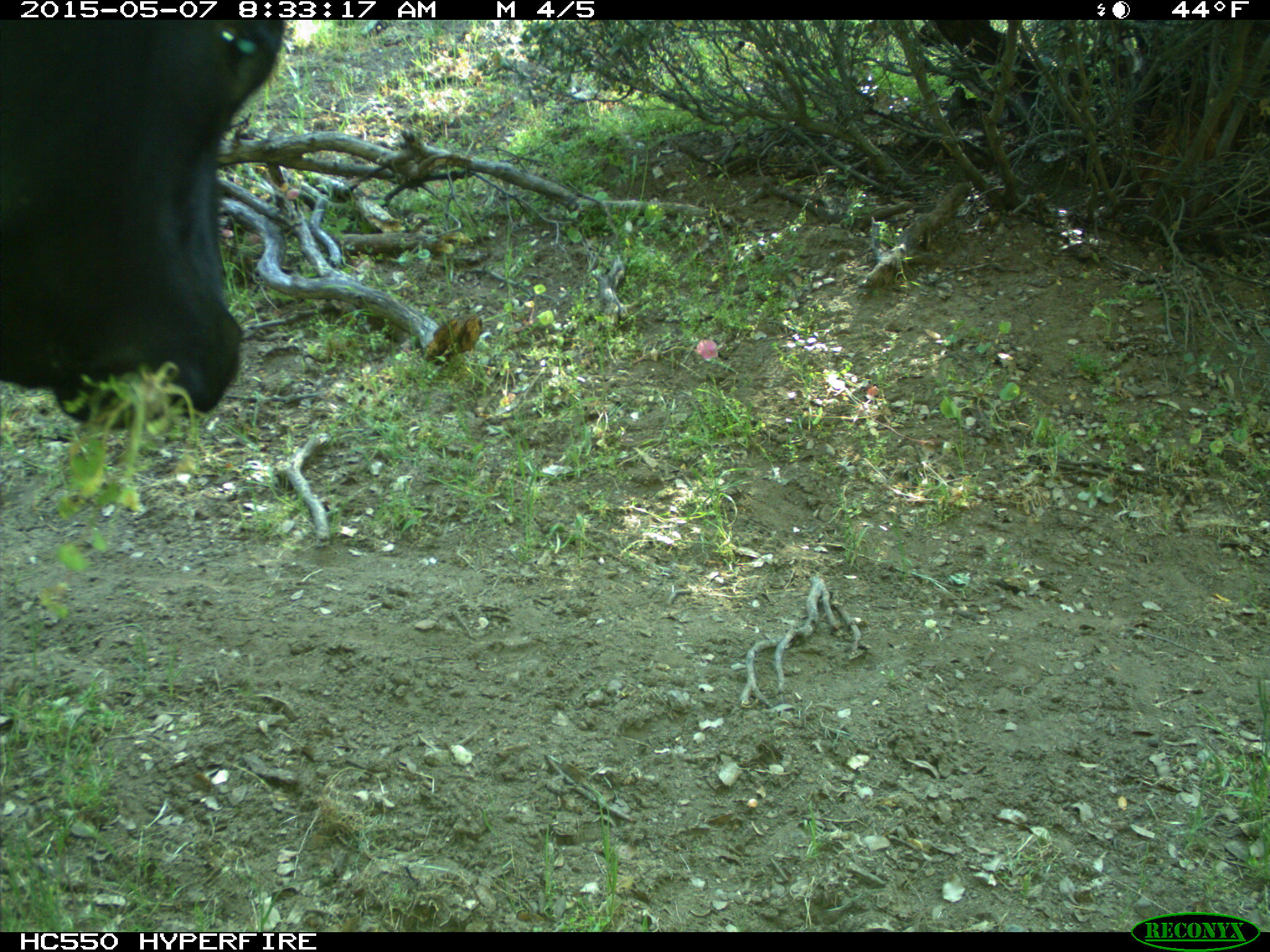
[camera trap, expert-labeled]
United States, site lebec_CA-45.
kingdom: Animalia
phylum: Chordata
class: Mammalia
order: Artiodactyla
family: Bovidae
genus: Bos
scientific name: Bos taurus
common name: domestic cow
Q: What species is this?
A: Bos taurus (domestic cow).